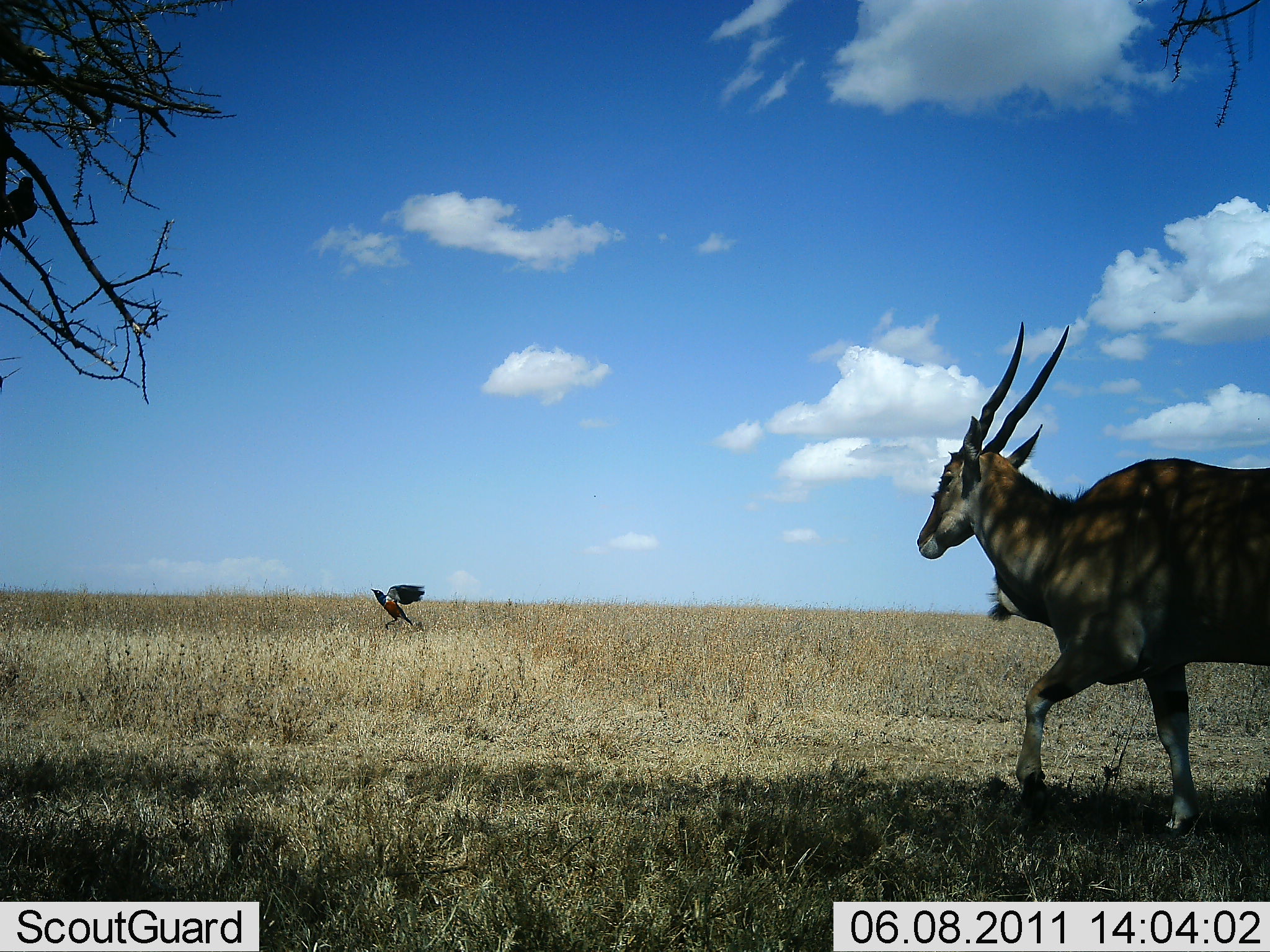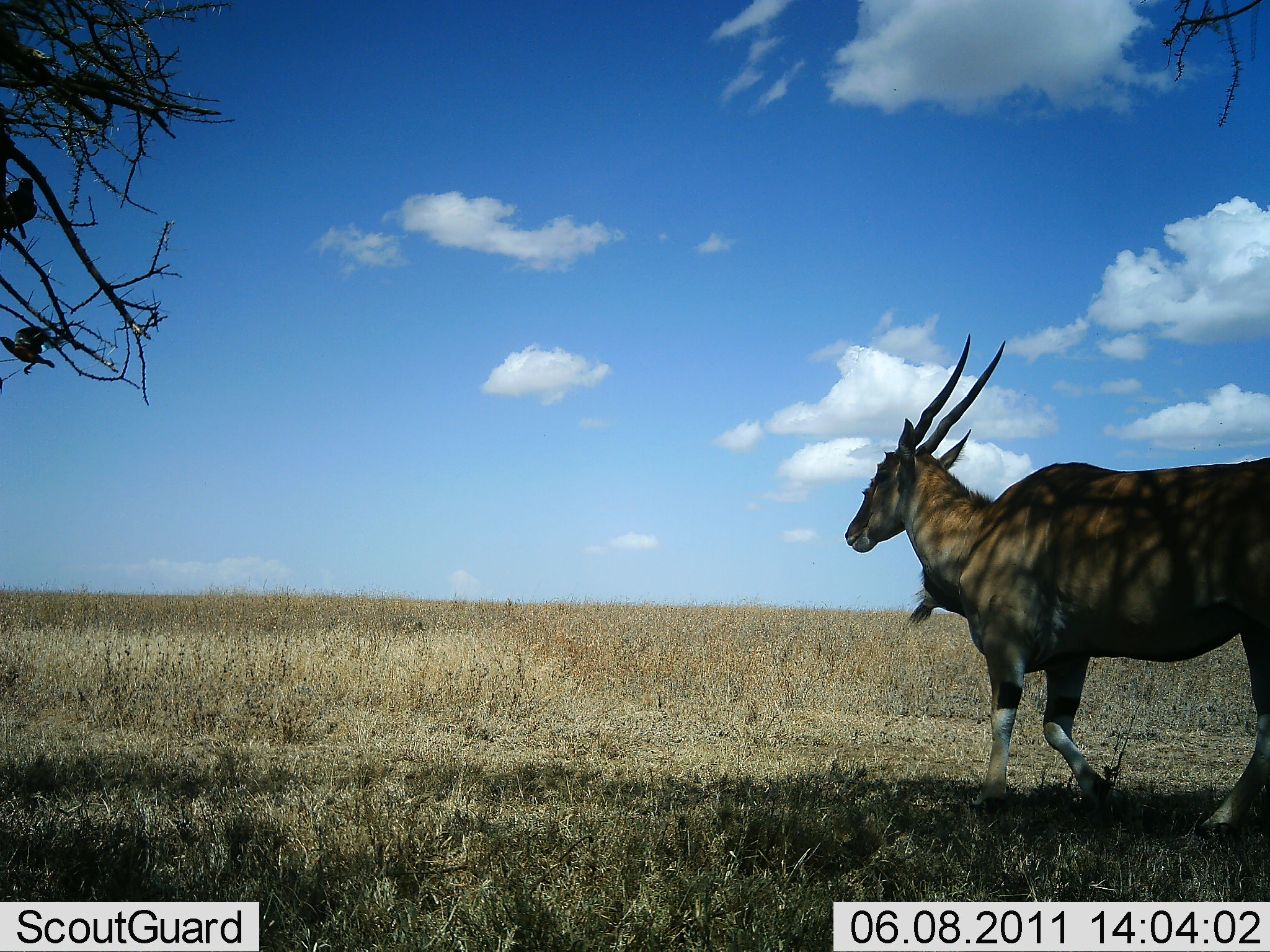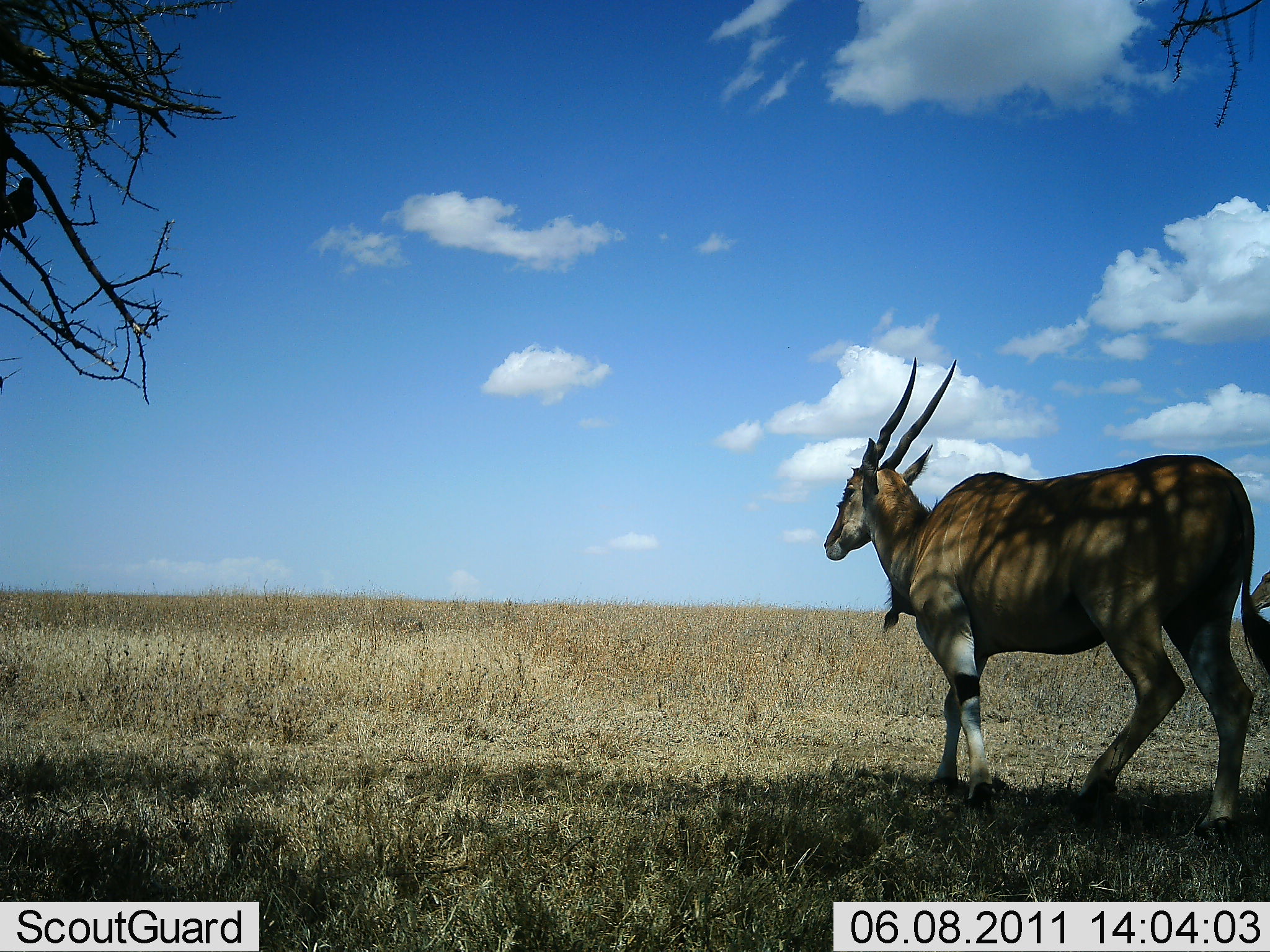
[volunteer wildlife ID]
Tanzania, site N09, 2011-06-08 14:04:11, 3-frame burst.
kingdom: Animalia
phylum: Chordata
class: Mammalia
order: Artiodactyla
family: Bovidae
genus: Tragelaphus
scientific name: Tragelaphus oryx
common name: eland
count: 1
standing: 23%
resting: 0%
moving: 92%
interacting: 0%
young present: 0%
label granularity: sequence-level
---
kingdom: Animalia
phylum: Chordata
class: Aves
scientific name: Aves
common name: bird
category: otherbird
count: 1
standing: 8%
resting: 8%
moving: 92%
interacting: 0%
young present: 0%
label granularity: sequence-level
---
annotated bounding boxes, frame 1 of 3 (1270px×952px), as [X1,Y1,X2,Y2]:
animal: [913,320,1270,842]; [369,583,426,629]; [1,174,39,235]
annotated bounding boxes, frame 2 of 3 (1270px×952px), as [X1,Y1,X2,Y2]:
animal: [842,333,1270,843]; [1,325,62,377]; [0,177,41,240]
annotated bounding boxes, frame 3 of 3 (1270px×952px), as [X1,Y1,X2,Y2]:
animal: [823,357,1269,842]; [0,175,39,238]; [1242,570,1270,620]